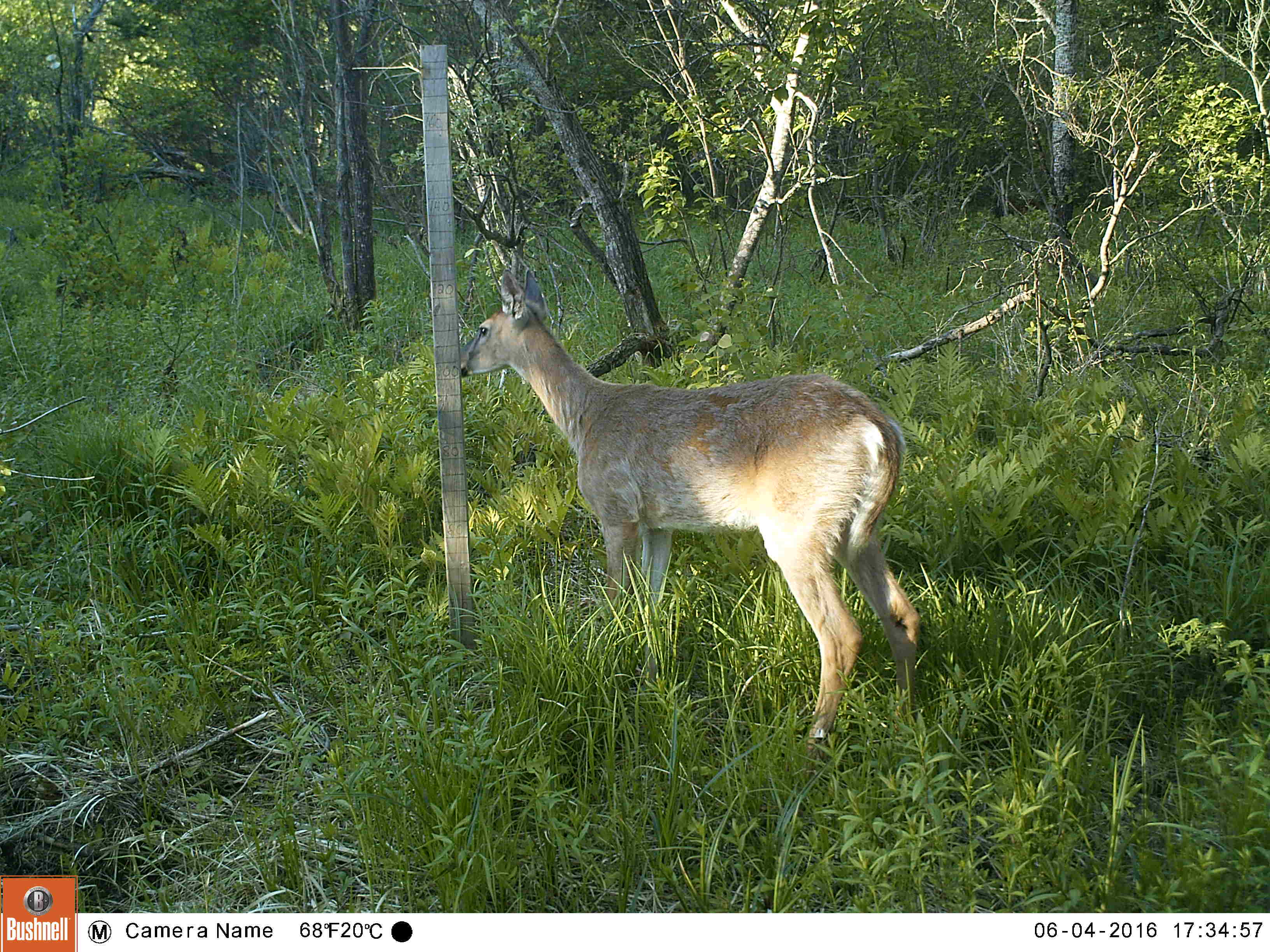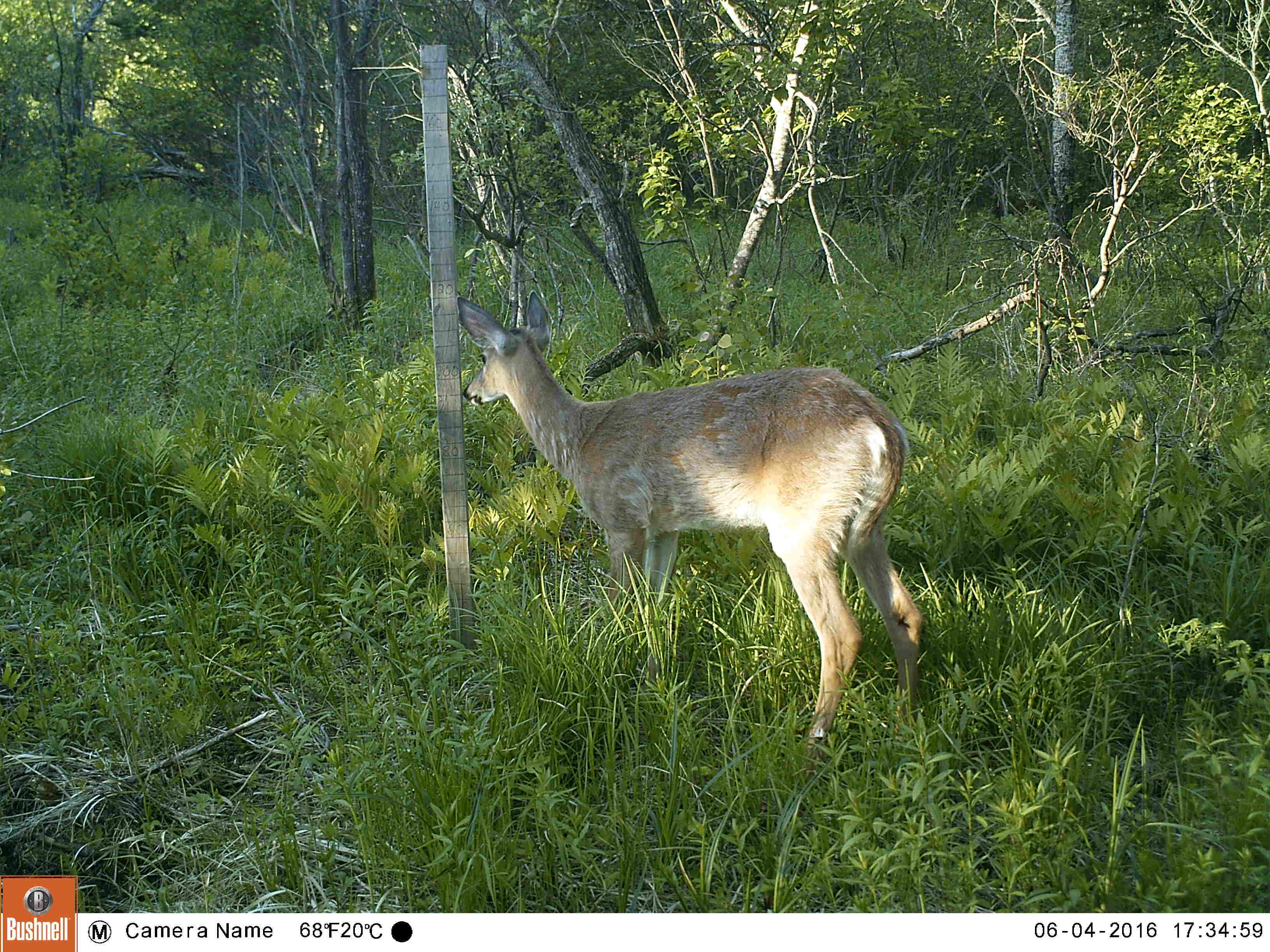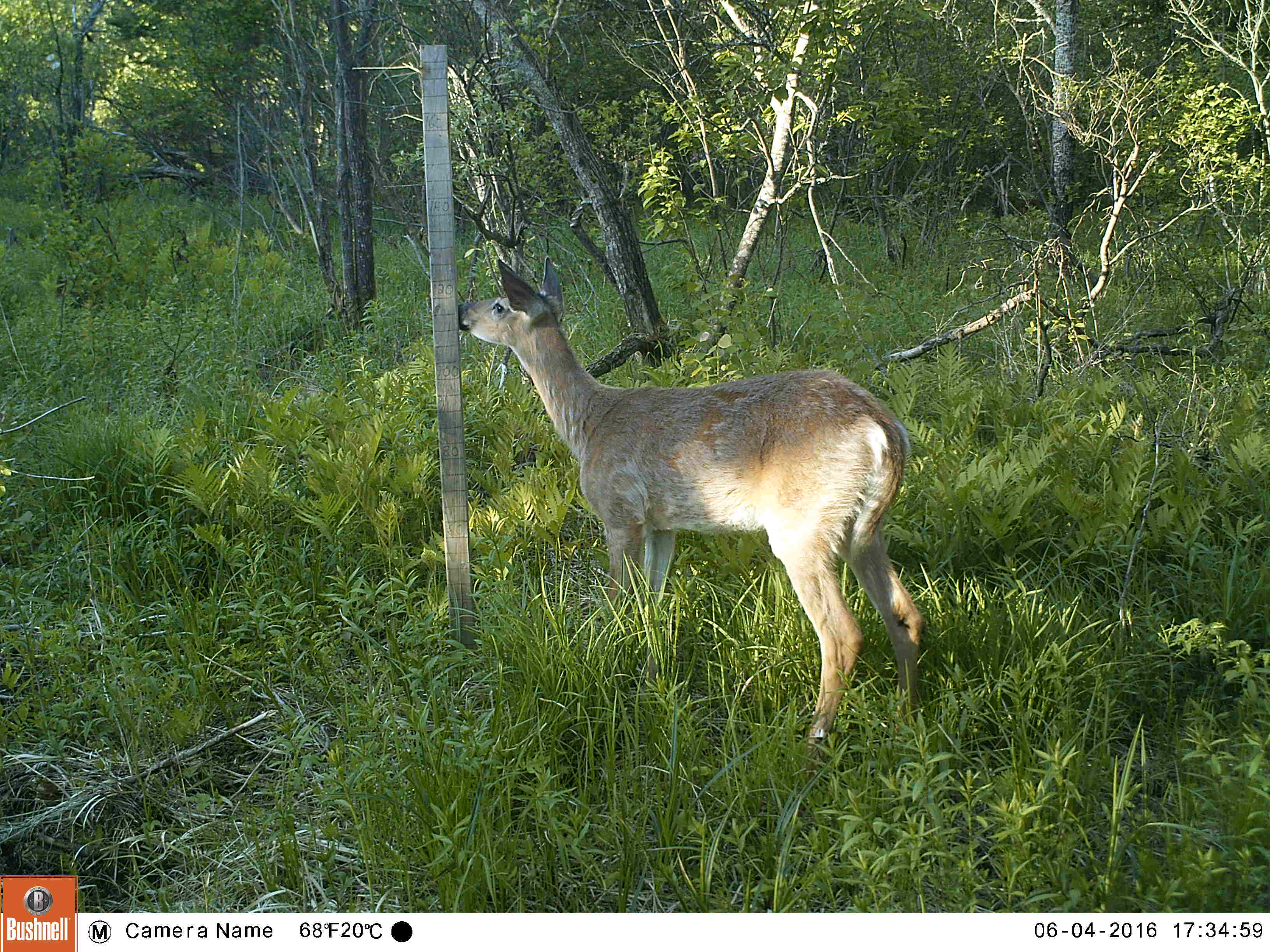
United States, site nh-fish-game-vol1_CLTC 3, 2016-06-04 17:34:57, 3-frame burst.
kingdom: Animalia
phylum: Chordata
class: Mammalia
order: Artiodactyla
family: Cervidae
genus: Odocoileus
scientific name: Odocoileus virginianus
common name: white-tailed deer